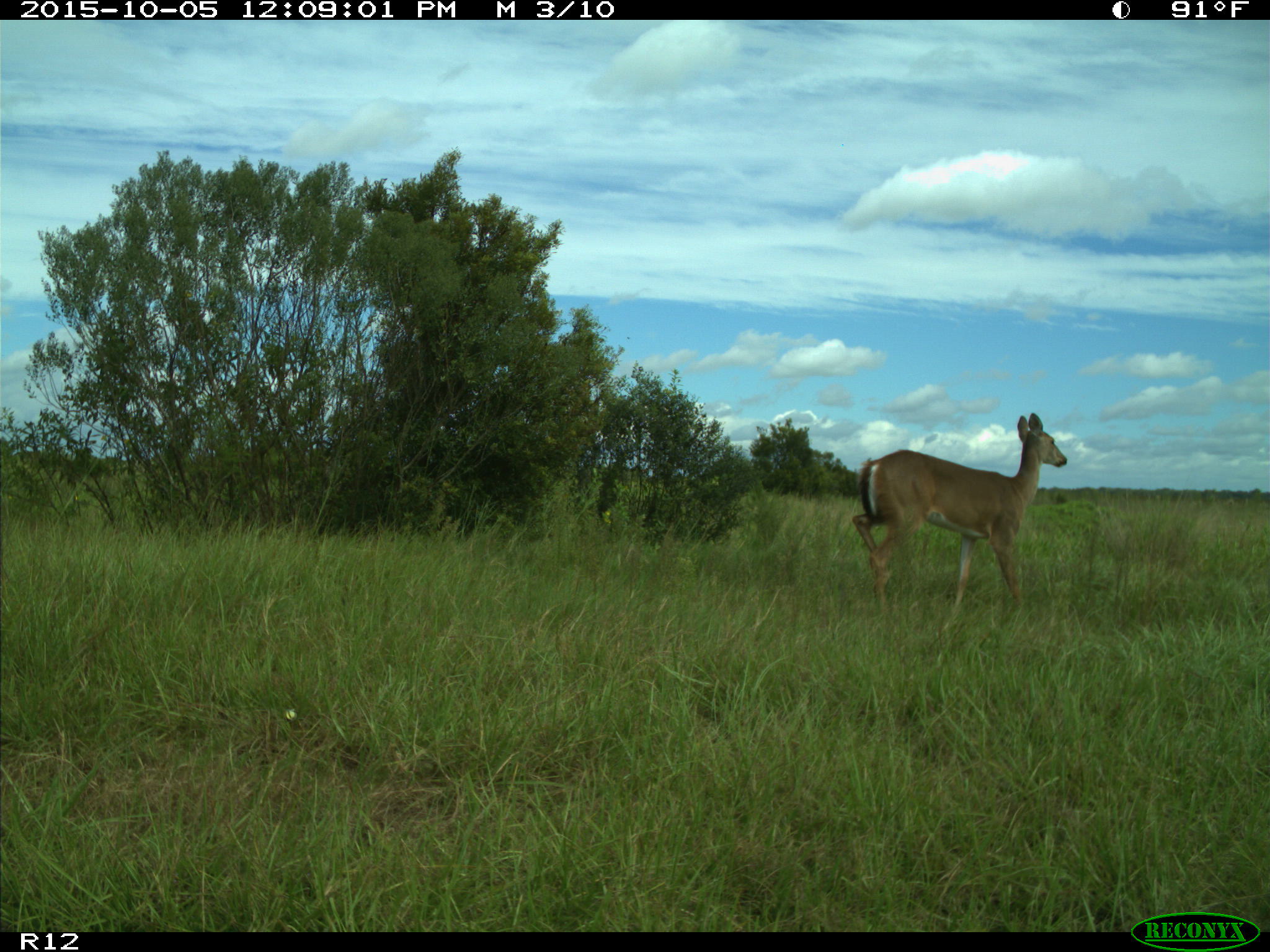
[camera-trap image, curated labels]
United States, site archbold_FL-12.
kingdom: Animalia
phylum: Chordata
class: Mammalia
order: Artiodactyla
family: Cervidae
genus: Odocoileus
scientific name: Odocoileus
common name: deer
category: unidentified deer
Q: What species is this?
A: Unidentified deer (deer) (Odocoileus).